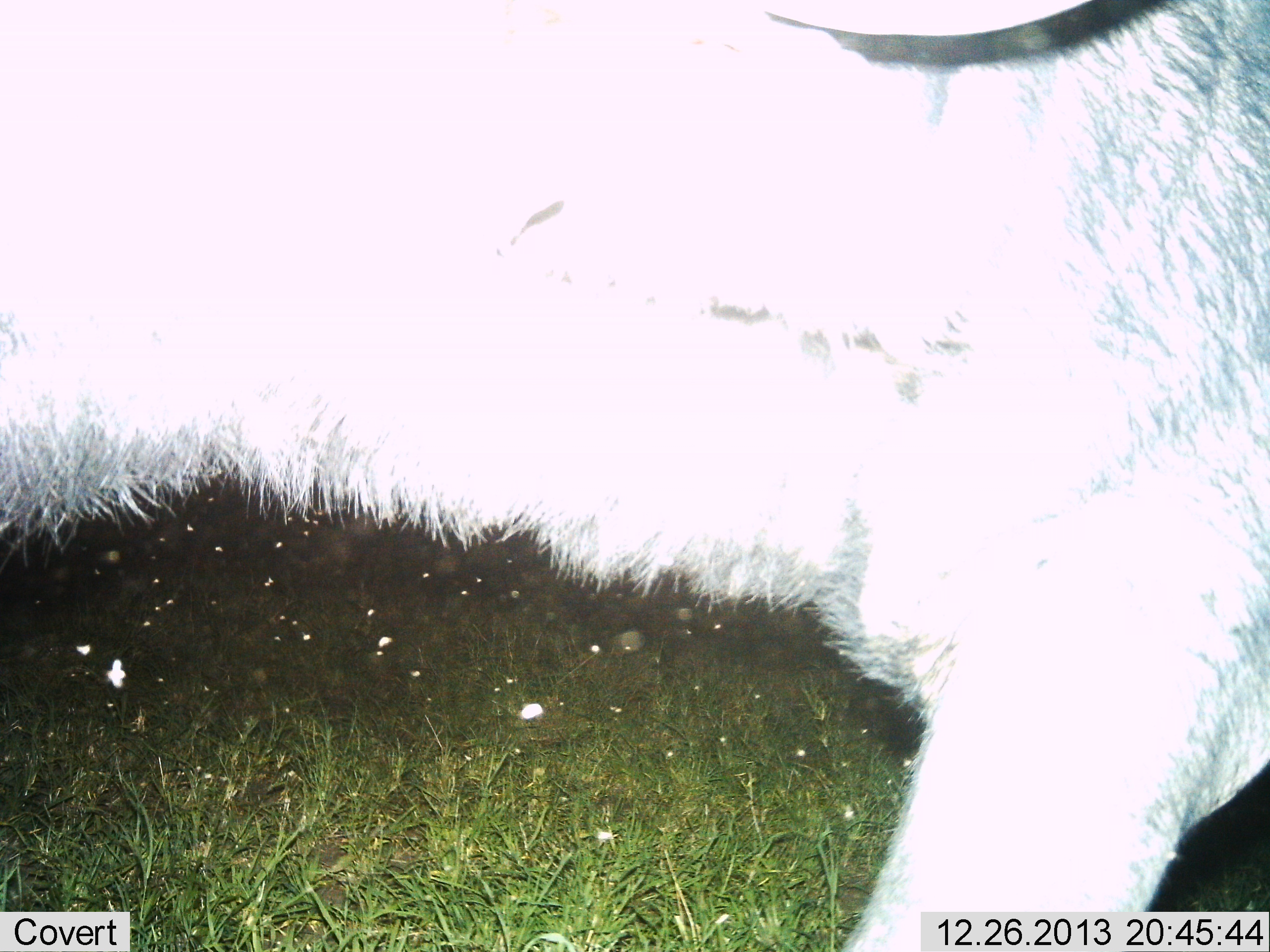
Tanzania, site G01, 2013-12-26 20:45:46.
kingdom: Animalia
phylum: Chordata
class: Mammalia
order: Carnivora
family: Canidae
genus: Lupulella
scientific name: Lupulella mesomelas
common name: black-backed jackal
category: jackal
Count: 1.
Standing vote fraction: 83%.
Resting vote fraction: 0%.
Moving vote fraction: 17%.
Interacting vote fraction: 0%.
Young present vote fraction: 0%.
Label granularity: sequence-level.